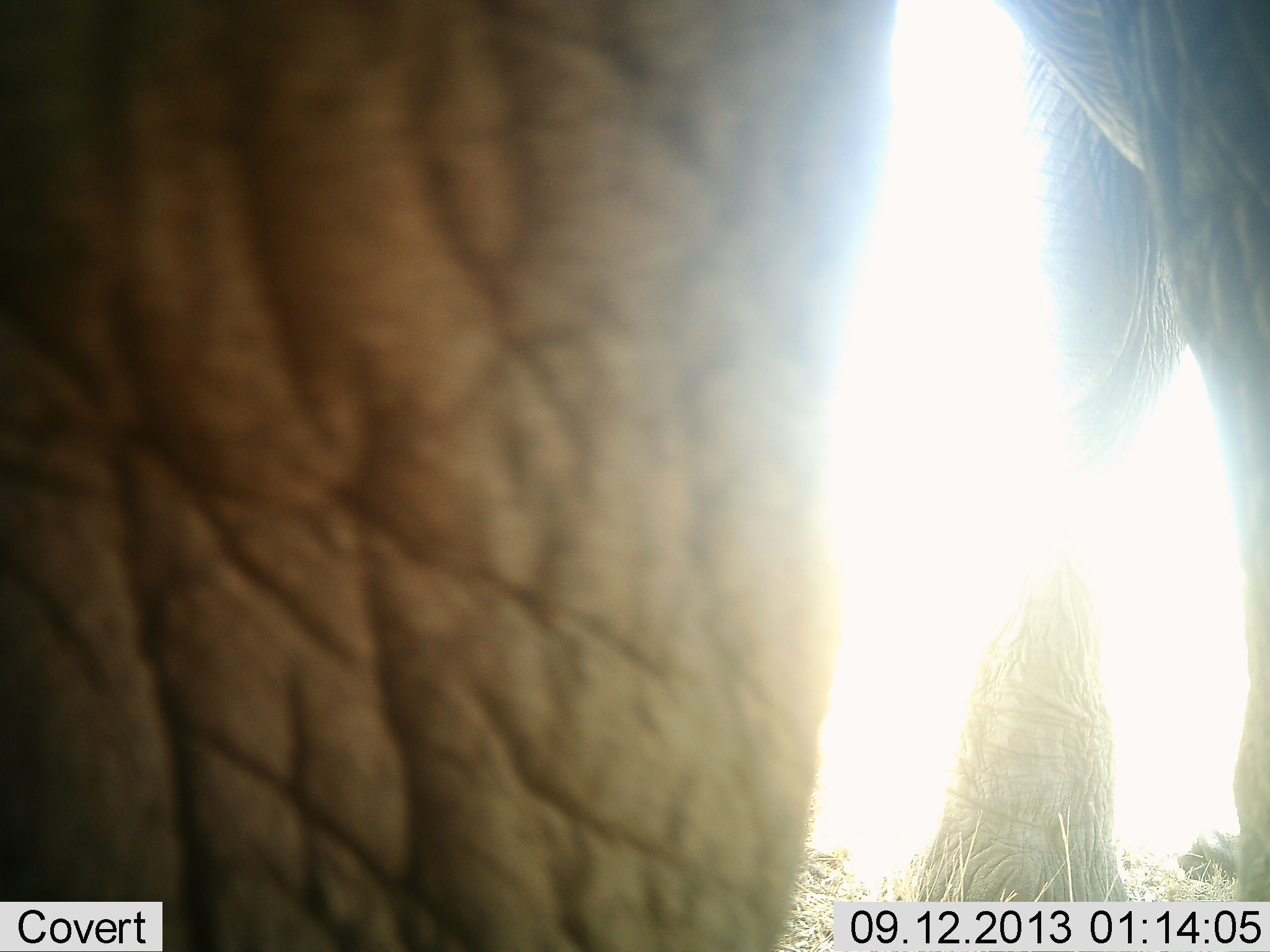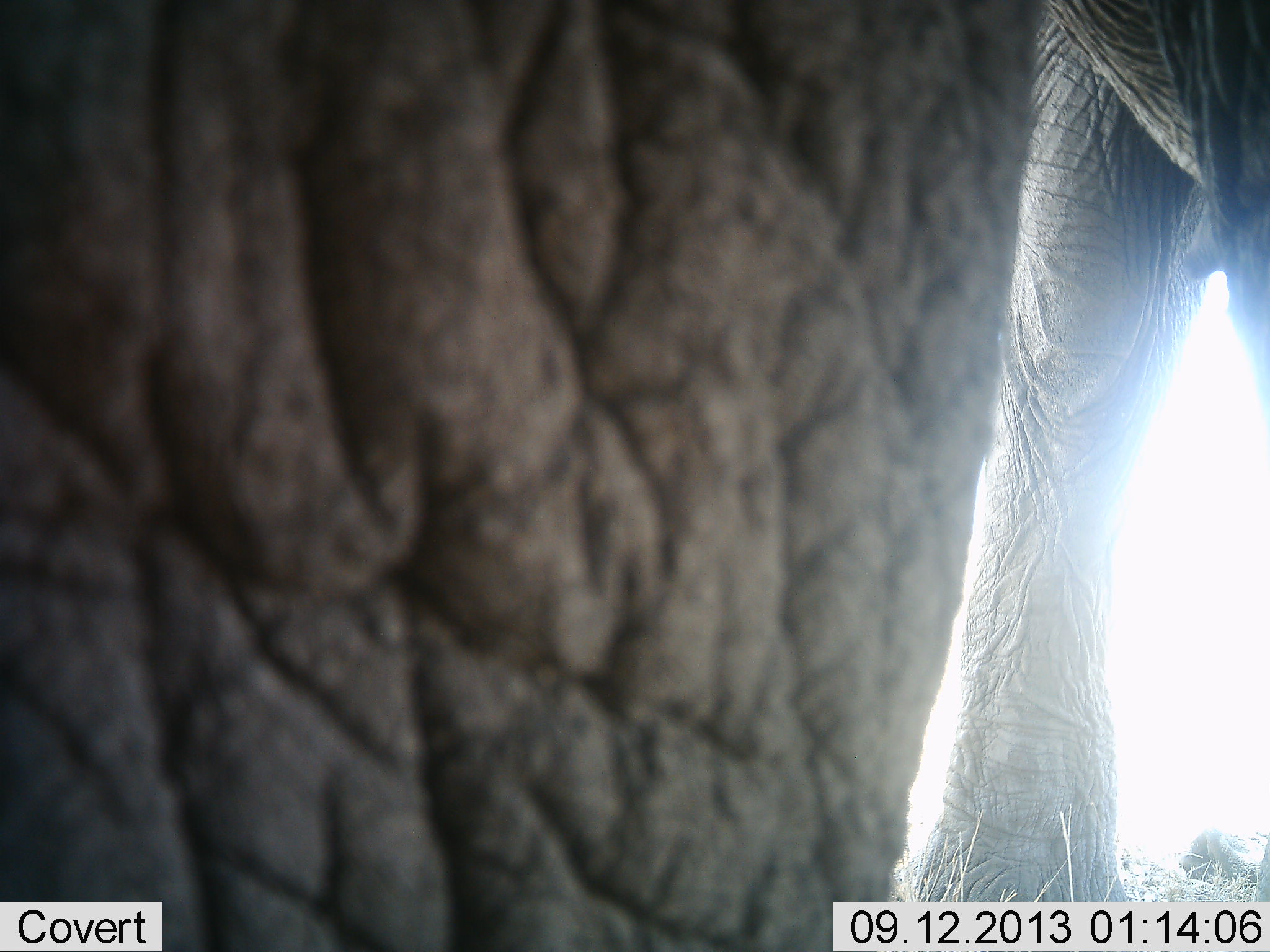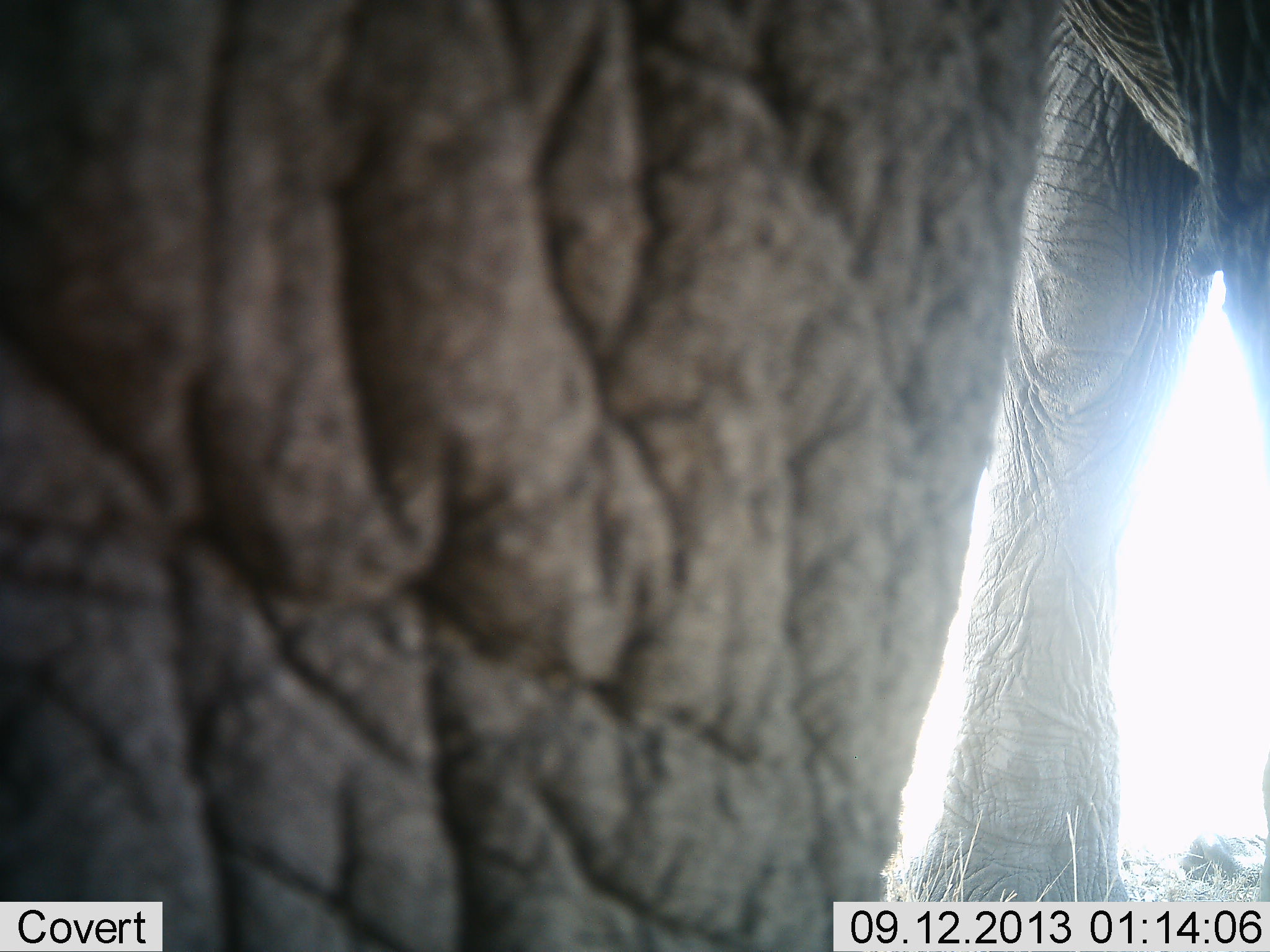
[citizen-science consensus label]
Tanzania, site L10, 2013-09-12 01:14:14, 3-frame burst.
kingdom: Animalia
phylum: Chordata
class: Mammalia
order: Proboscidea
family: Elephantidae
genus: Loxodonta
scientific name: Loxodonta africana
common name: african bush elephant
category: elephant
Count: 1.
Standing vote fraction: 90%.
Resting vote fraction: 0%.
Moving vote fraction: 10%.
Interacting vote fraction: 0%.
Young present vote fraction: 0%.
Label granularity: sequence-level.